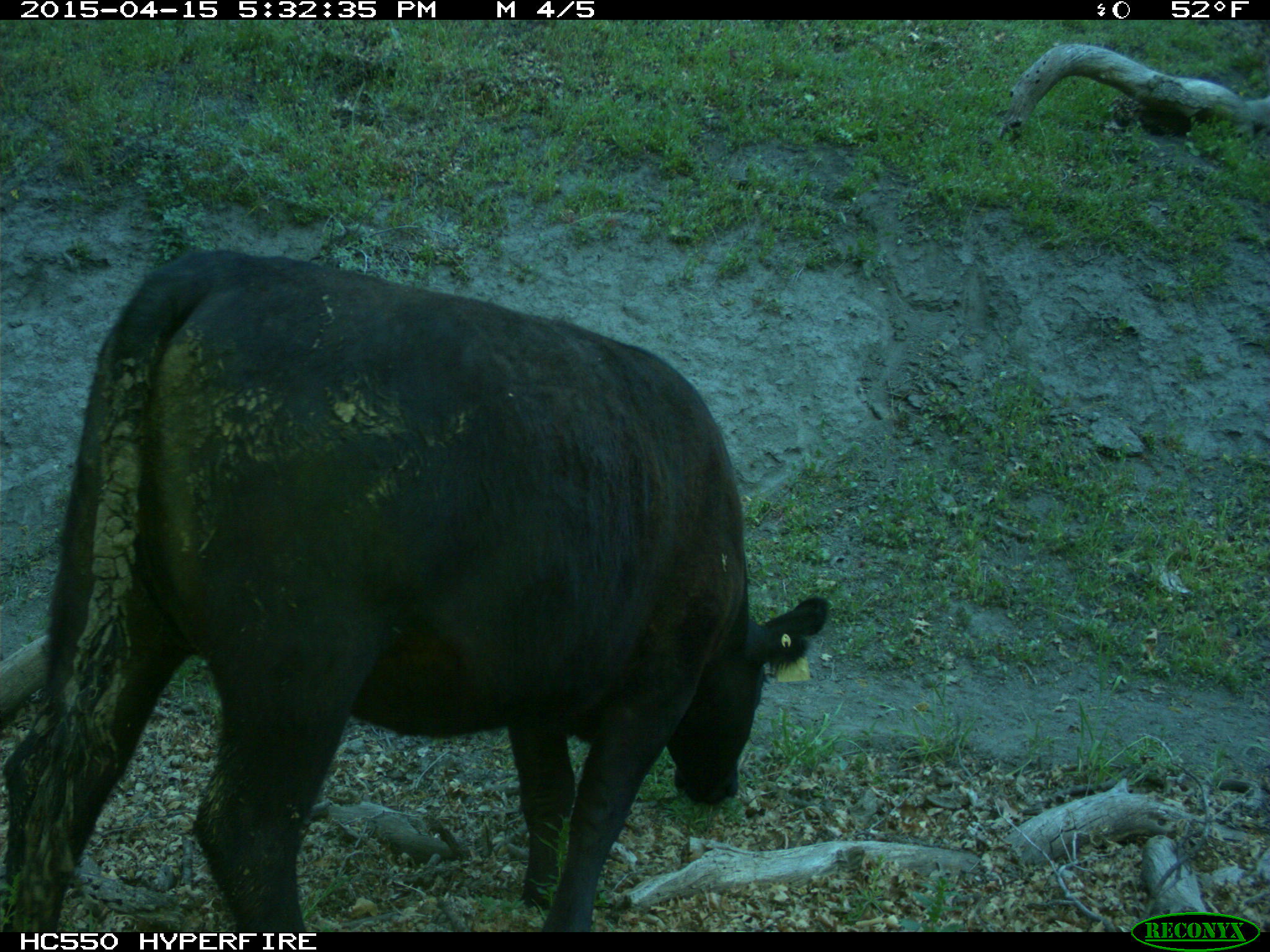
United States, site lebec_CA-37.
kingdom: Animalia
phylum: Chordata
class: Mammalia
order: Artiodactyla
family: Bovidae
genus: Bos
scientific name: Bos taurus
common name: domestic cow